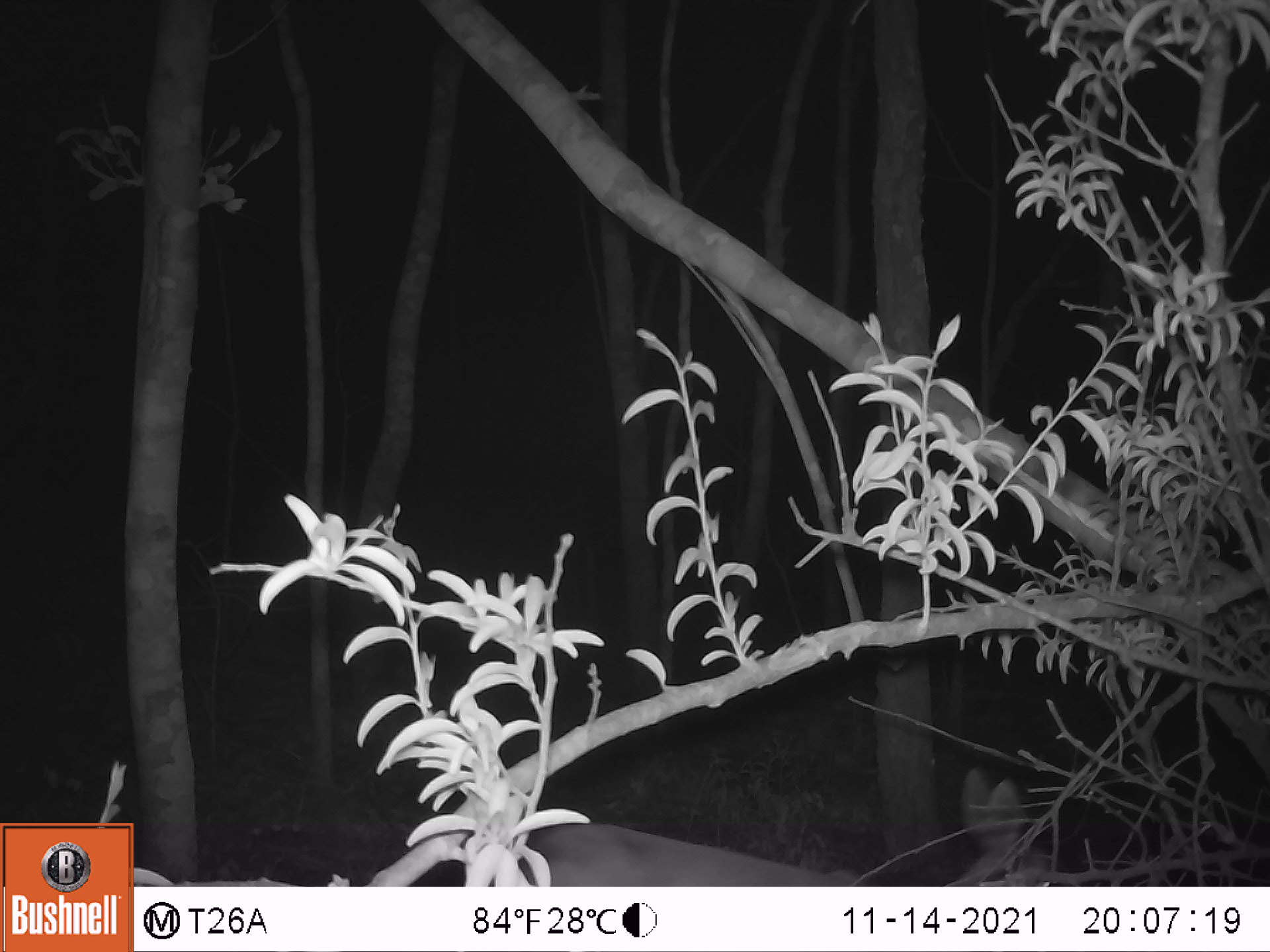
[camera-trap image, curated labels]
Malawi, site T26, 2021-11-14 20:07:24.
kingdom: Animalia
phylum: Chordata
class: Mammalia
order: Artiodactyla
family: Bovidae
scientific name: Antilopinae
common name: small antelope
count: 1